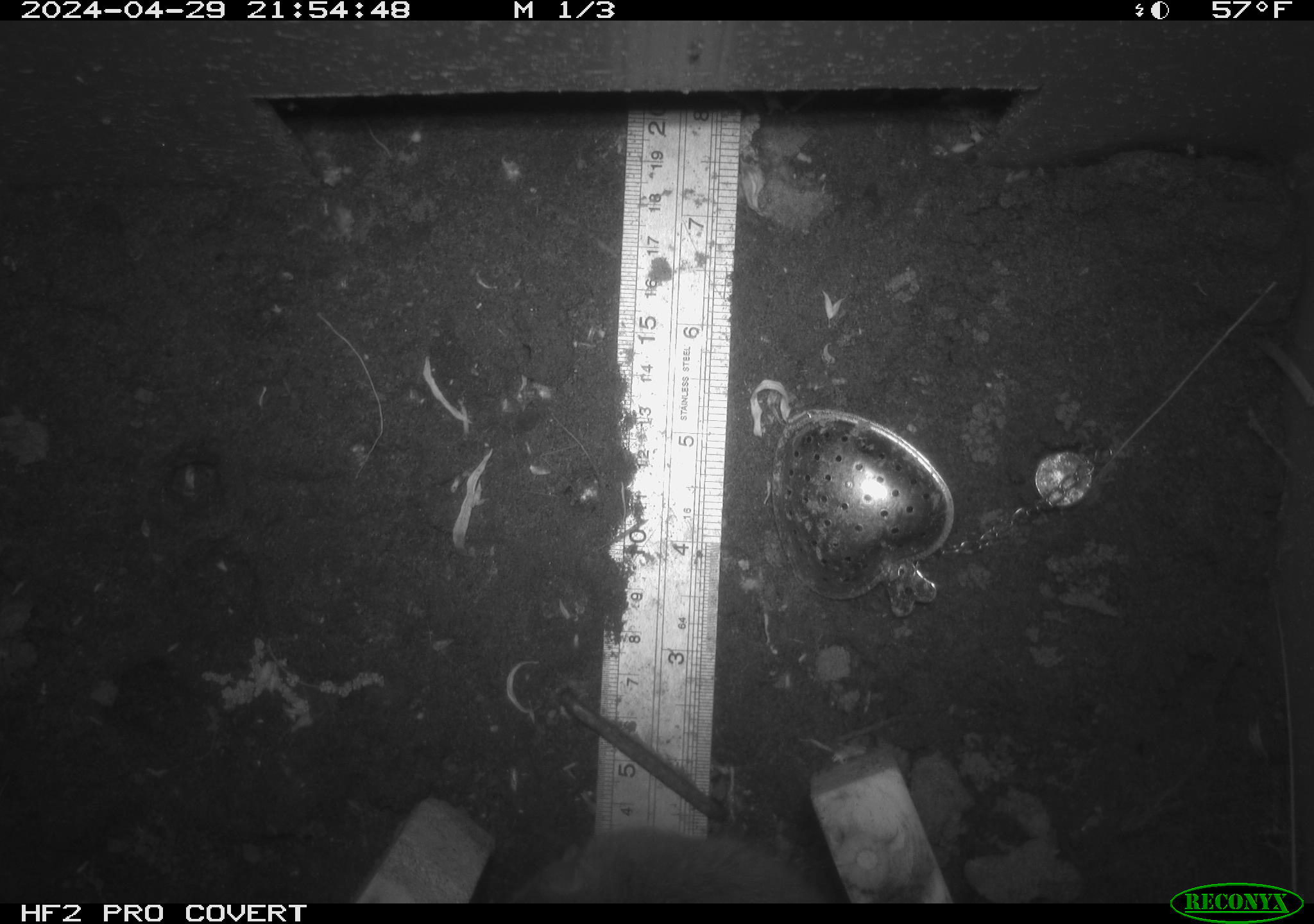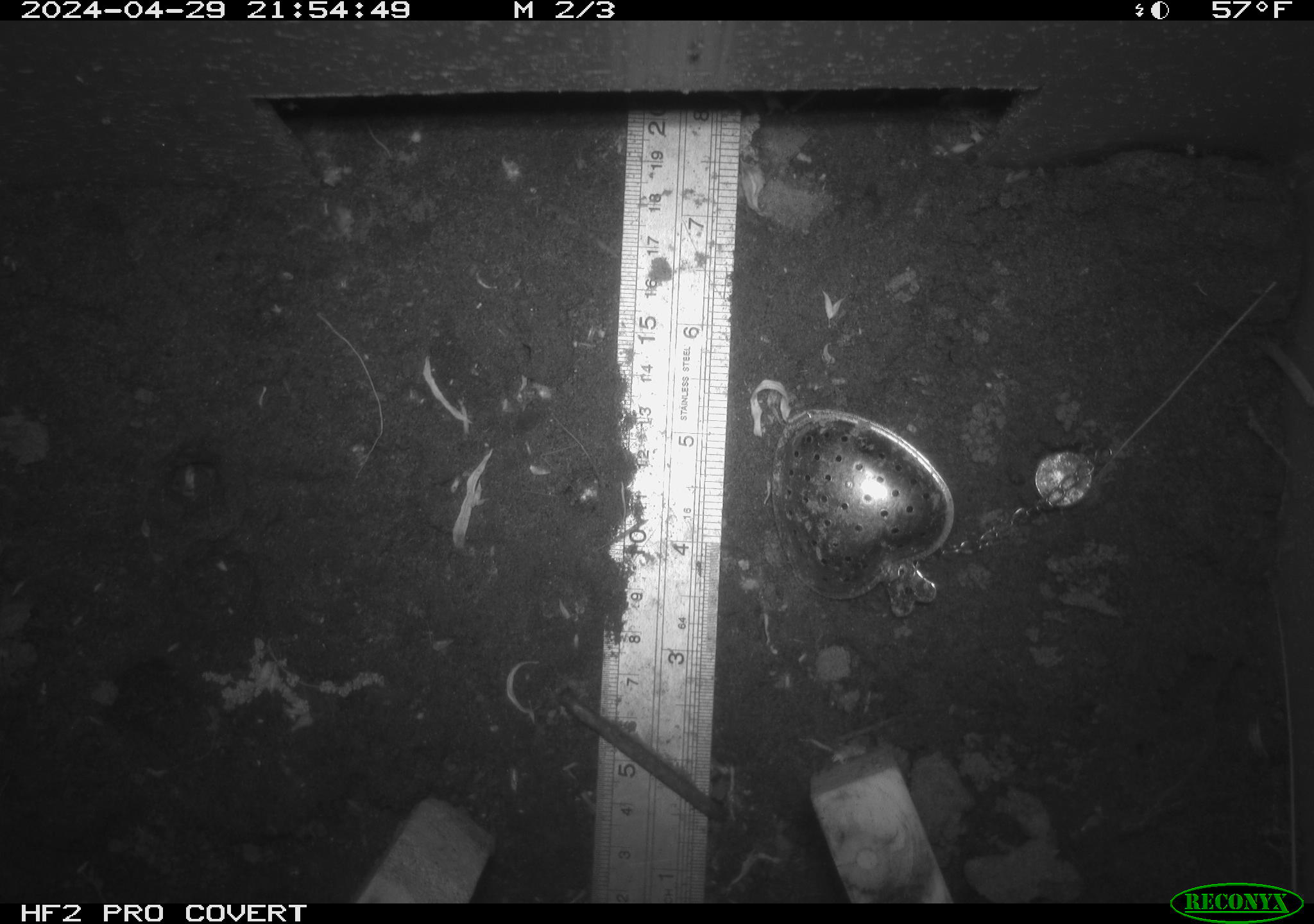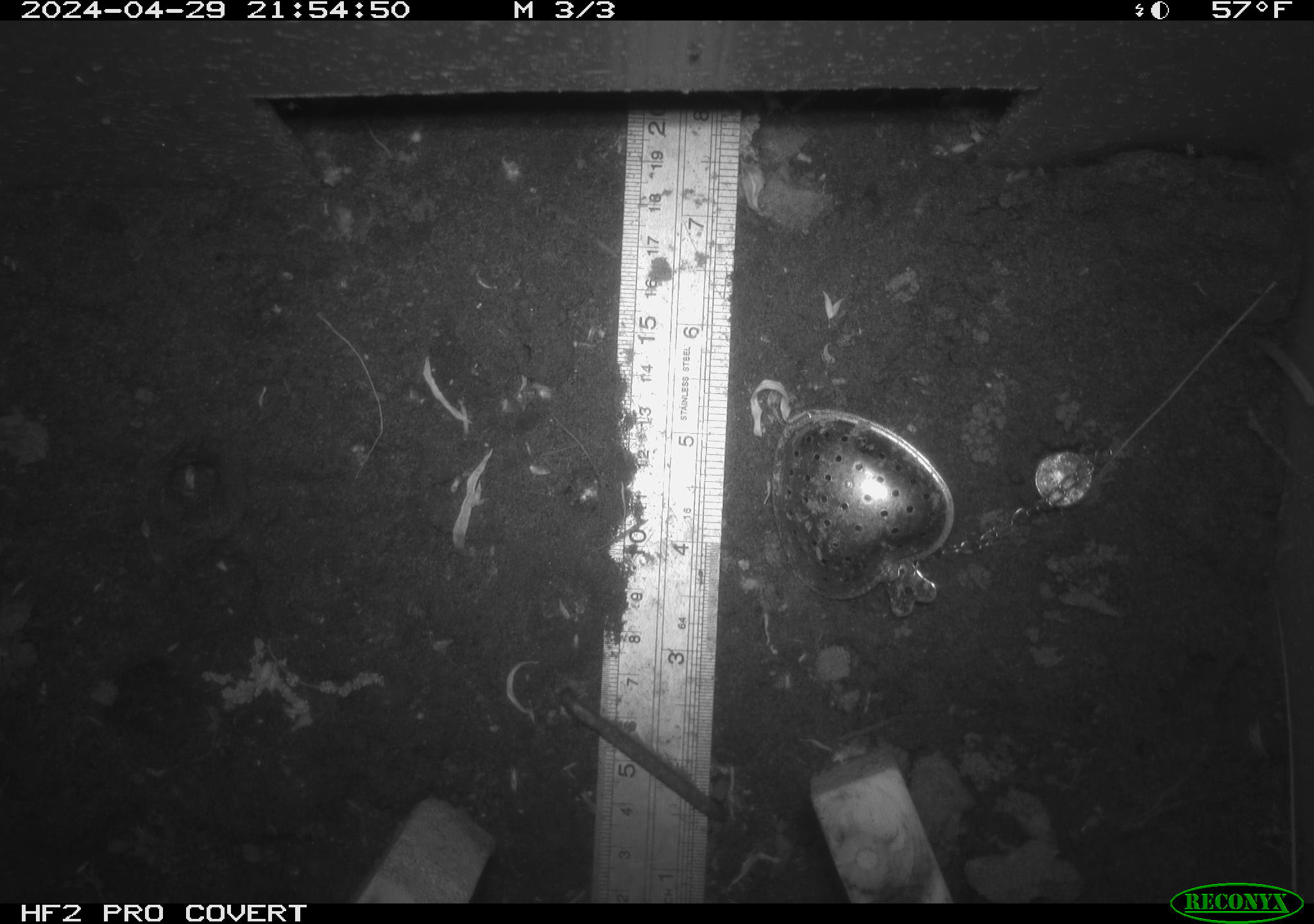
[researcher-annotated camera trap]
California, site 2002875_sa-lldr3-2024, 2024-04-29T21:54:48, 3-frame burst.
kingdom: Animalia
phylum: Chordata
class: Mammalia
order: Rodentia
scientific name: Rodentia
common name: rodent